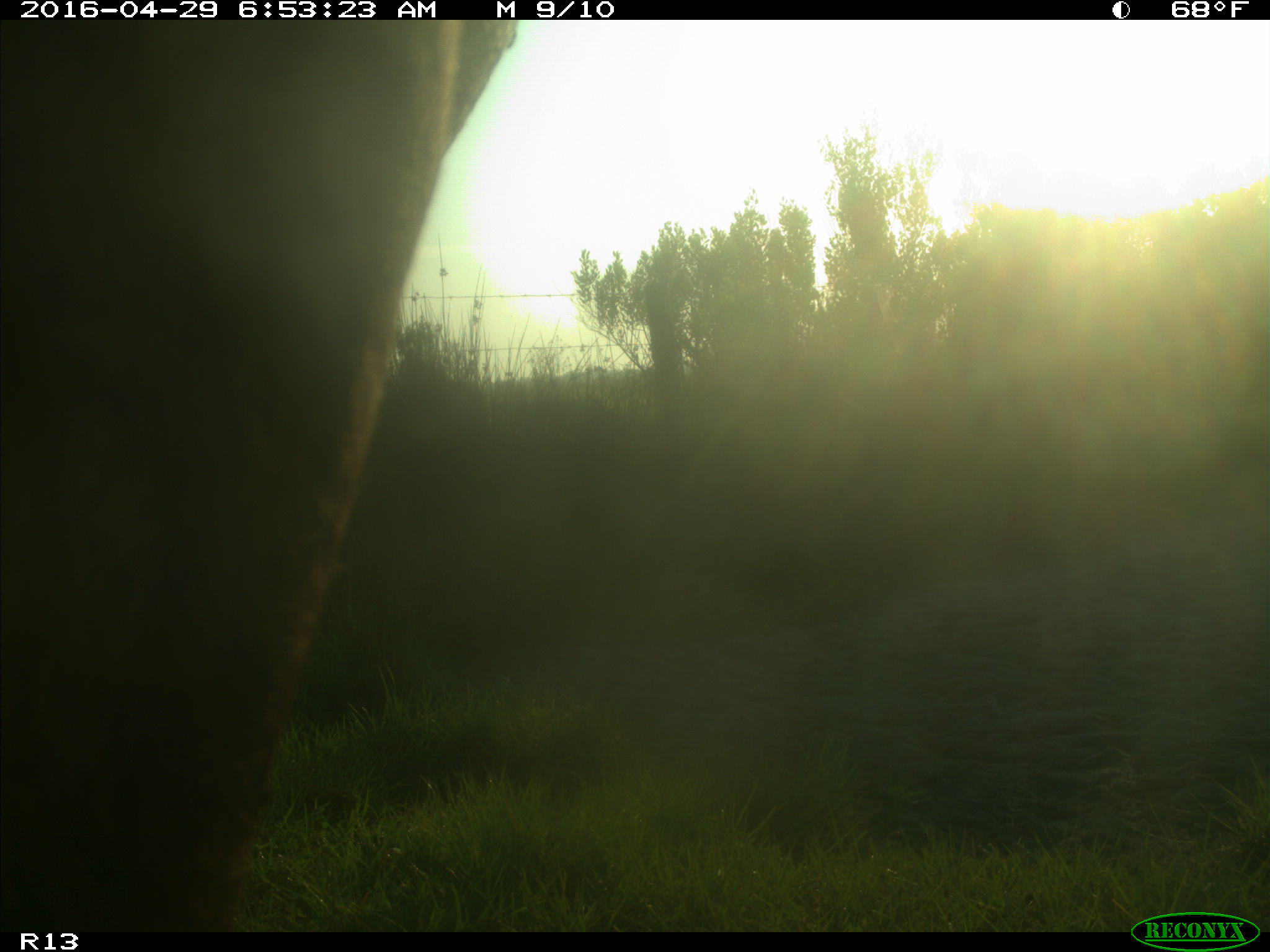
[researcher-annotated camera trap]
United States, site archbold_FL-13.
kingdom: Animalia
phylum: Chordata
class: Mammalia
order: Artiodactyla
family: Bovidae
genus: Bos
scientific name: Bos taurus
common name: domestic cow